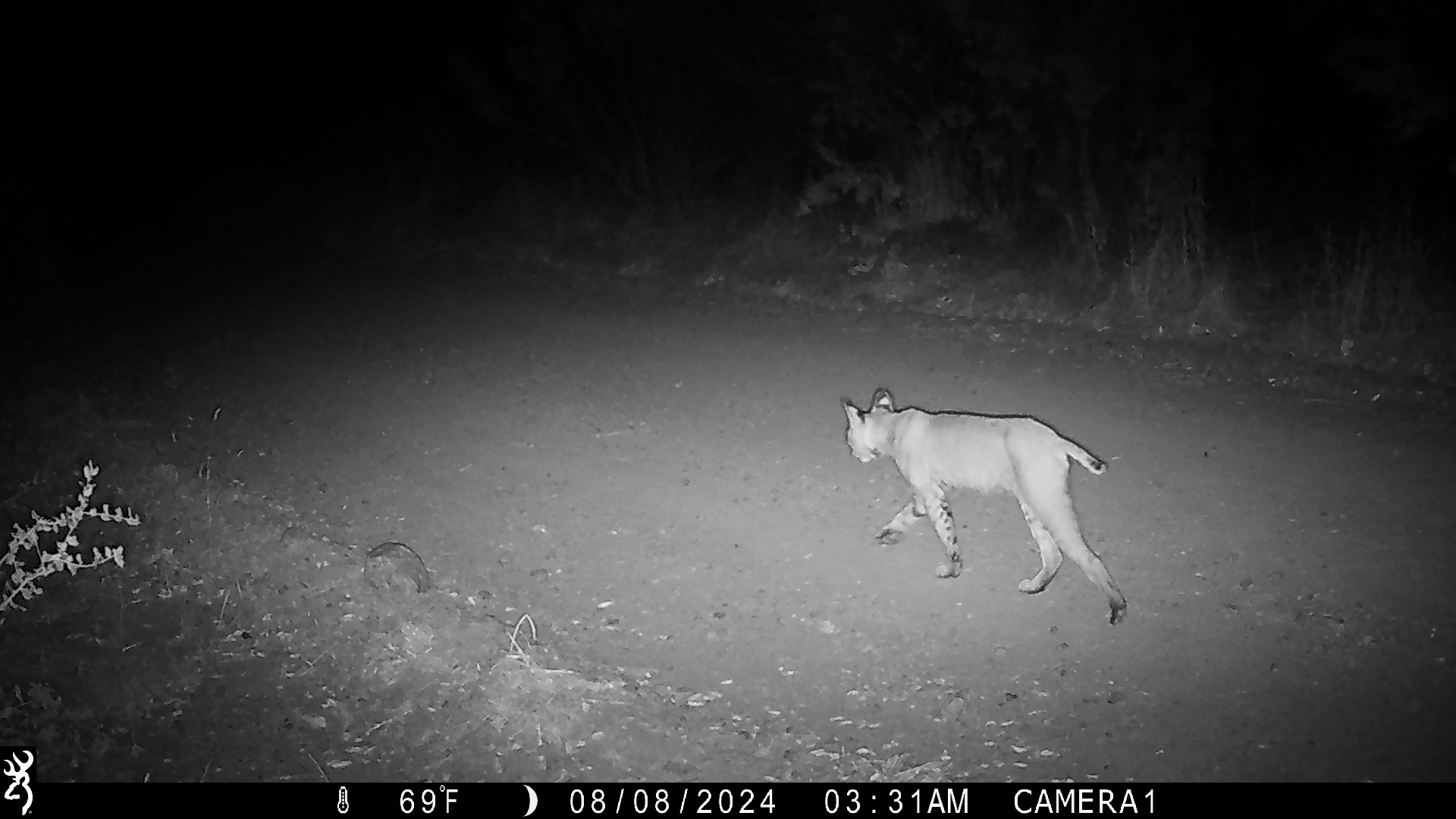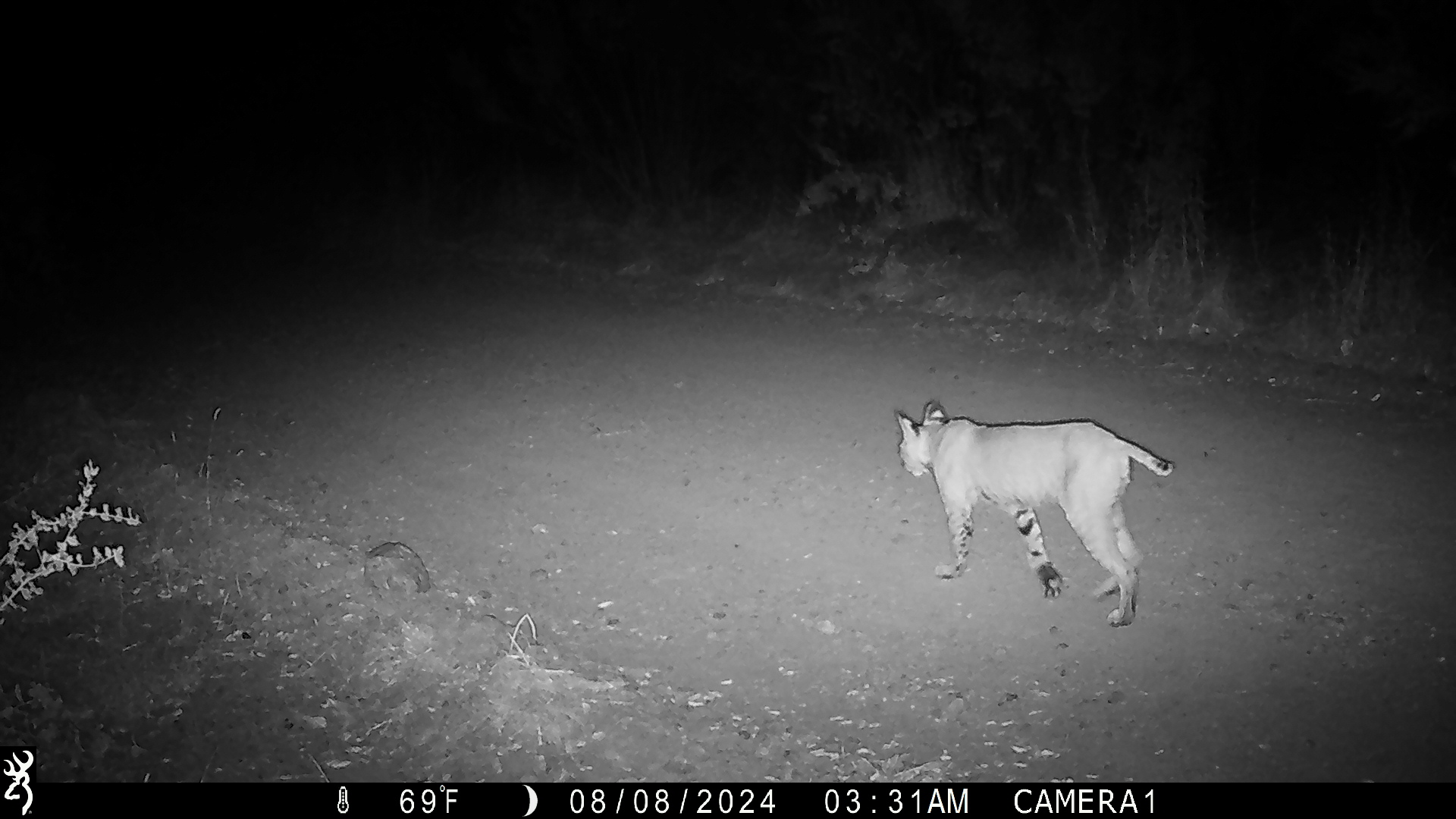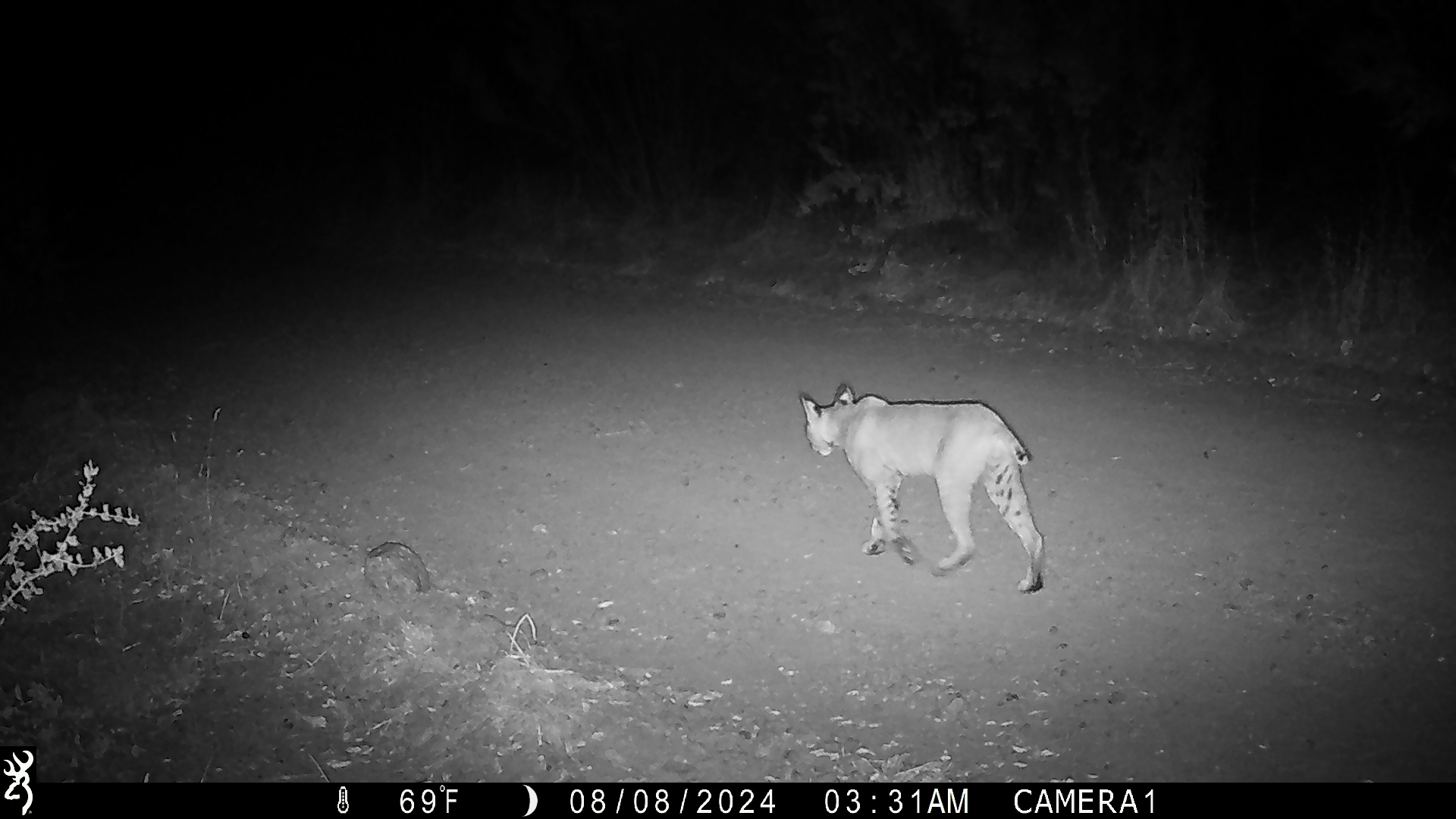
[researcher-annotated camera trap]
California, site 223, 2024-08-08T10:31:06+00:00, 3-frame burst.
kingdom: Animalia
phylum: Chordata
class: Mammalia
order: Carnivora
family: Felidae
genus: Lynx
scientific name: Lynx rufus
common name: bobcat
Bobcat (Lynx rufus).